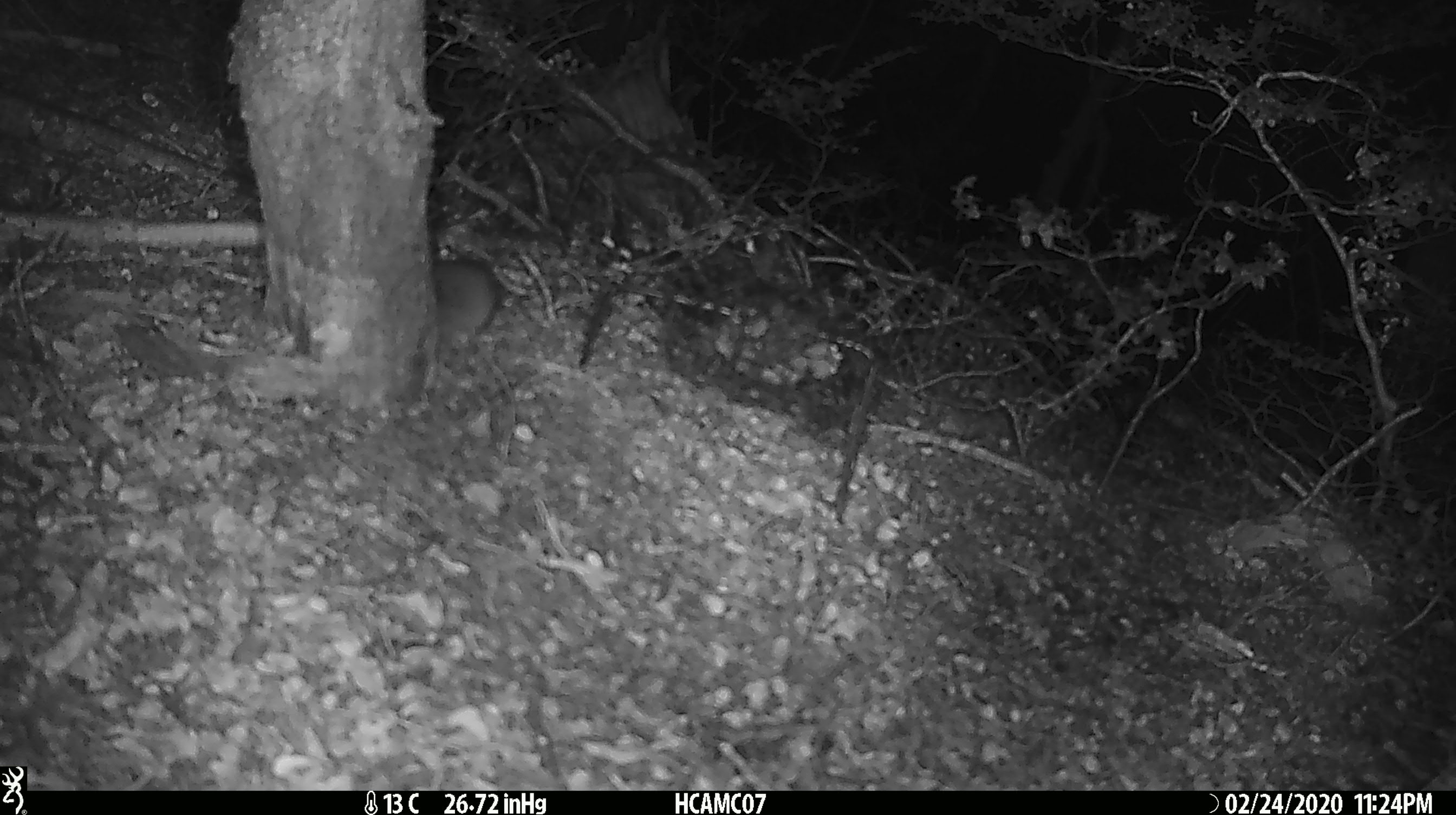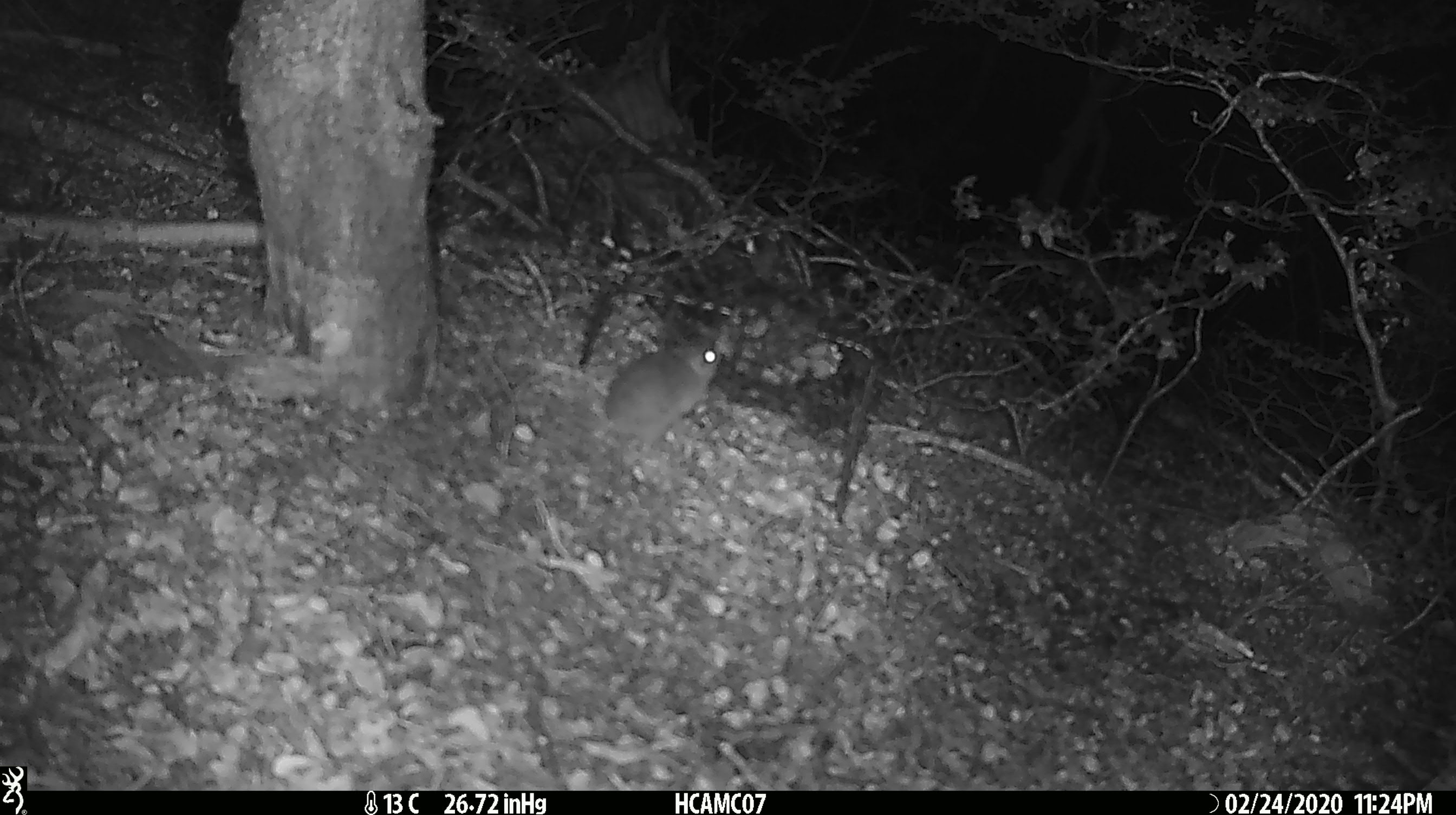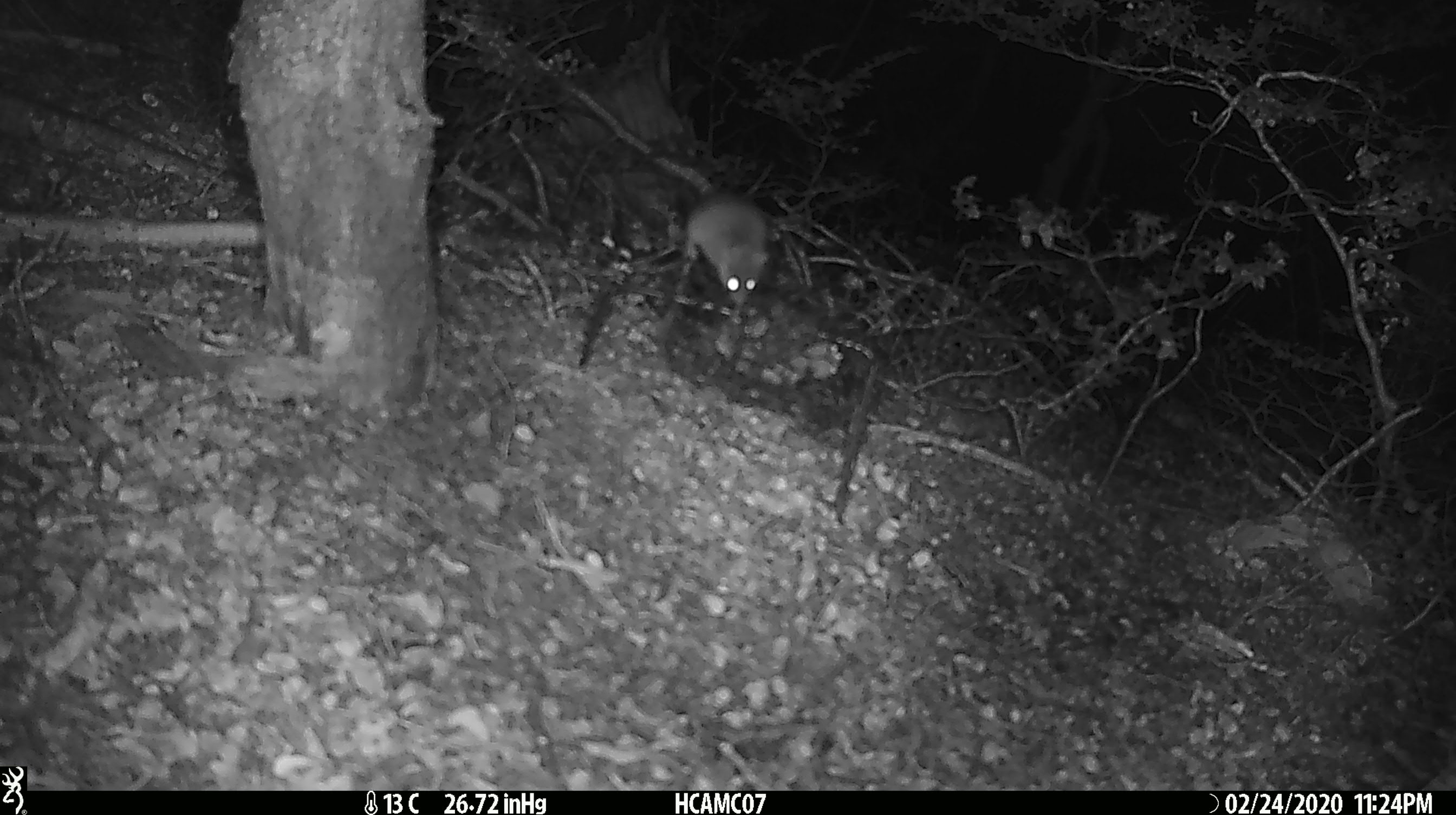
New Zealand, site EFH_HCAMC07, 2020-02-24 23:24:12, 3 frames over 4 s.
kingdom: Animalia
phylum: Chordata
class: Mammalia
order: Rodentia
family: Muridae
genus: Mus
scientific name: Mus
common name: mouse